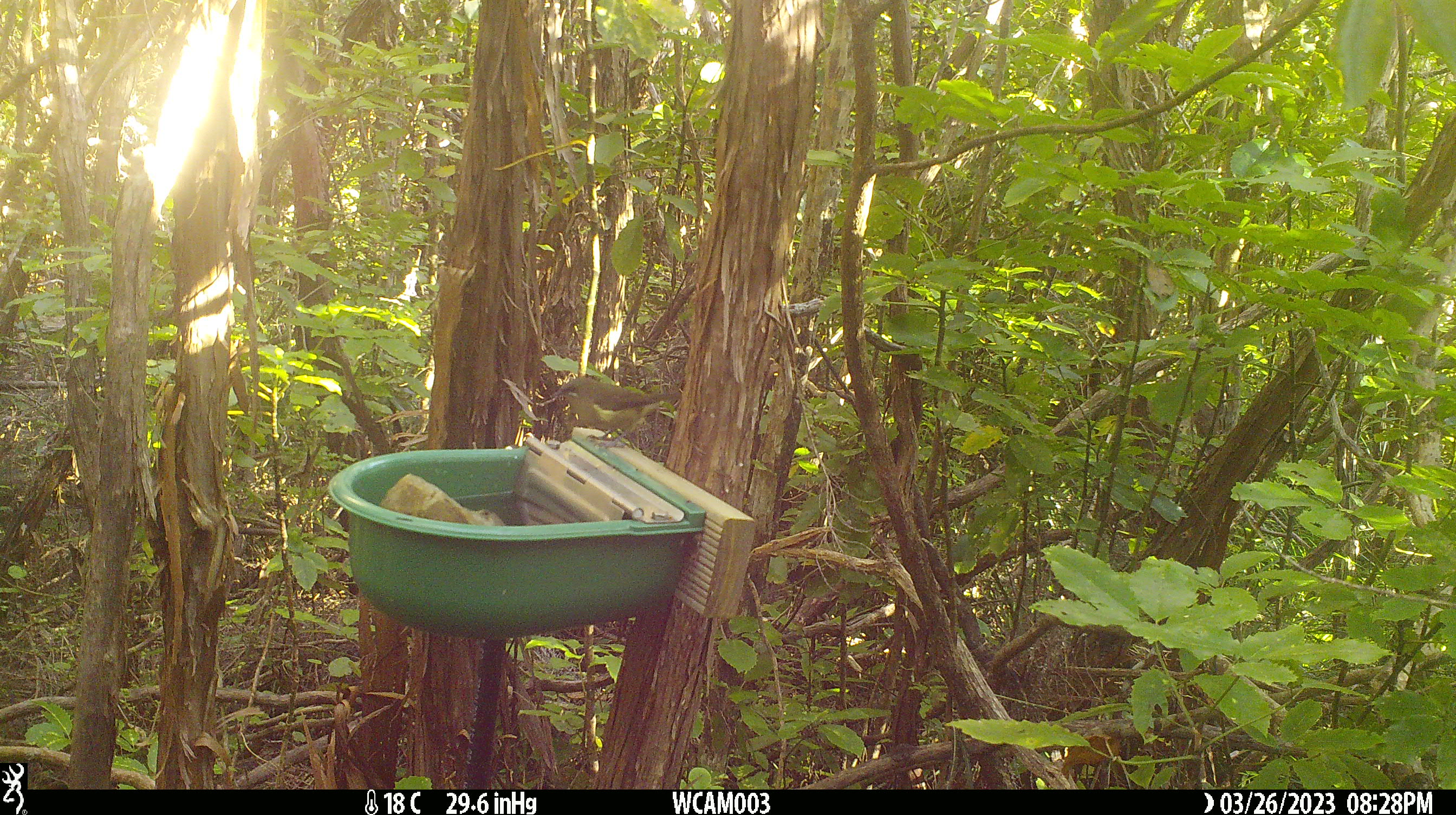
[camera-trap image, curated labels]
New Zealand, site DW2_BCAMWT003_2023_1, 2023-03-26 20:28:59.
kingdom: Animalia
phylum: Chordata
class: Aves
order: Passeriformes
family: Meliphagidae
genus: Anthornis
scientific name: Anthornis melanura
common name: new zealand bellbird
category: bellbird